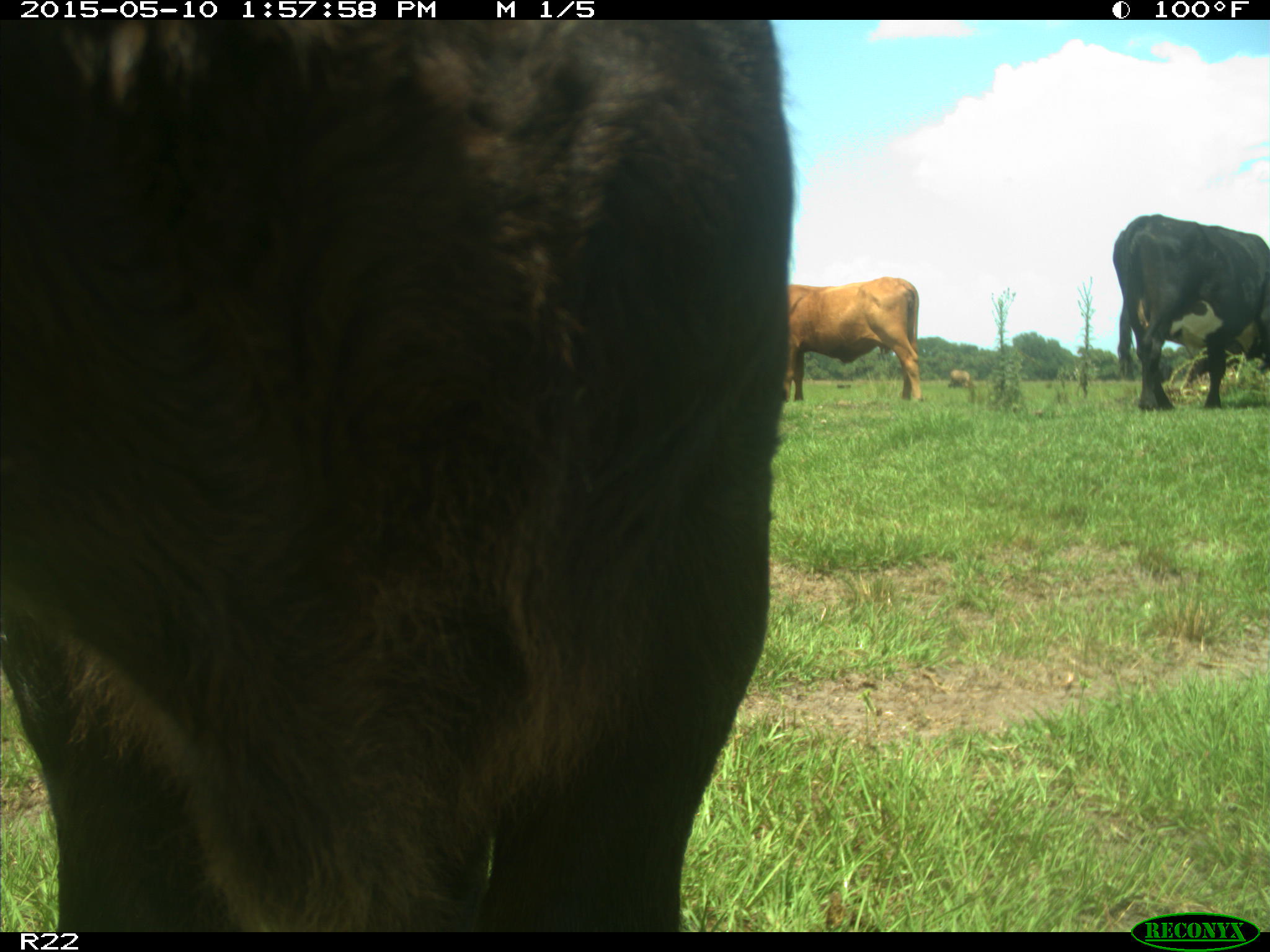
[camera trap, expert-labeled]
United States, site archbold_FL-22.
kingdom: Animalia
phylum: Chordata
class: Mammalia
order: Artiodactyla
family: Bovidae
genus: Bos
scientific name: Bos taurus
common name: domestic cow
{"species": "Bos taurus (domestic cow)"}